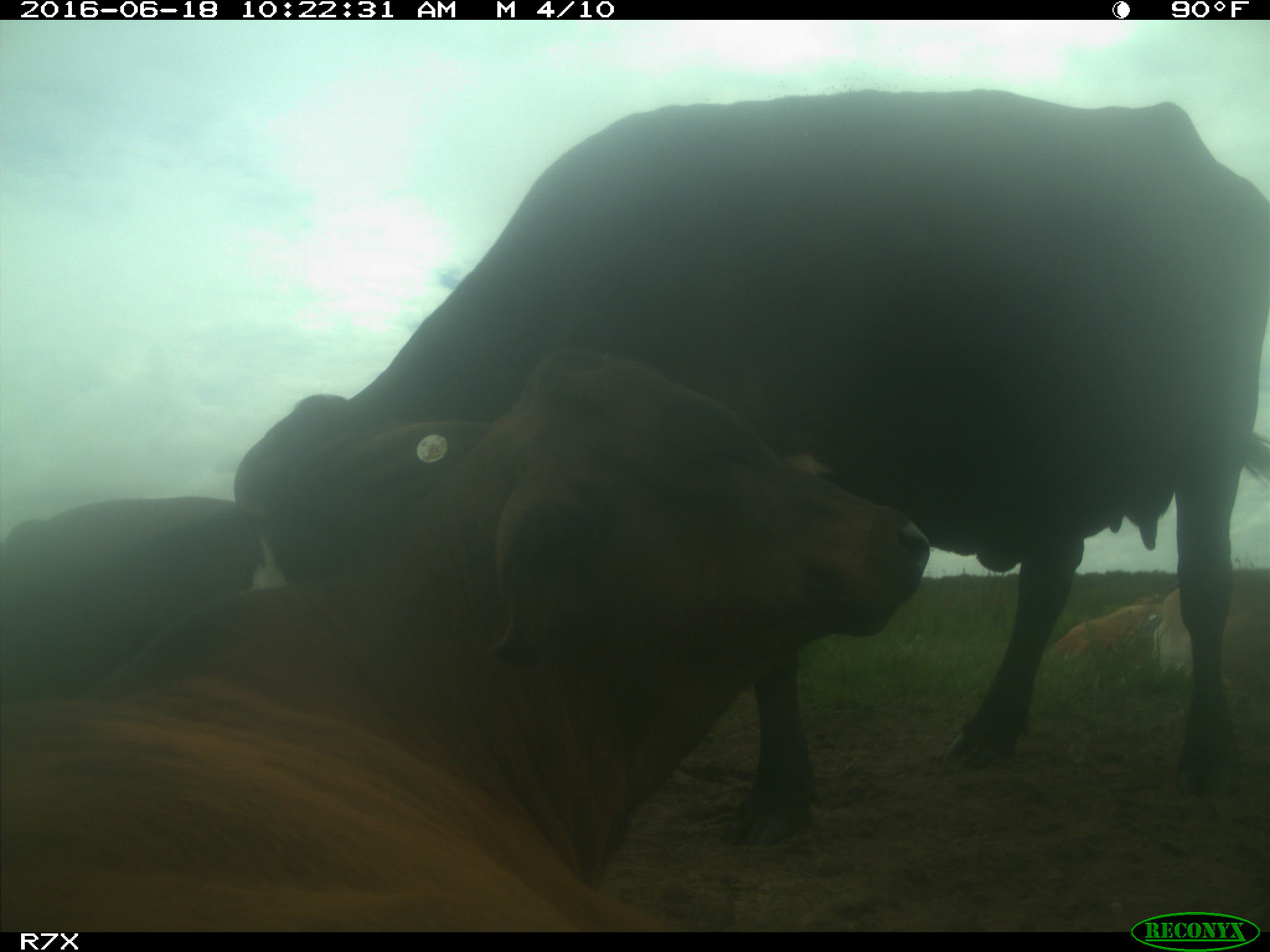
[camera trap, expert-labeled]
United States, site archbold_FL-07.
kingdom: Animalia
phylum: Chordata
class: Mammalia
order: Artiodactyla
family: Bovidae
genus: Bos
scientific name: Bos taurus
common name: domestic cow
Bos taurus (domestic cow).